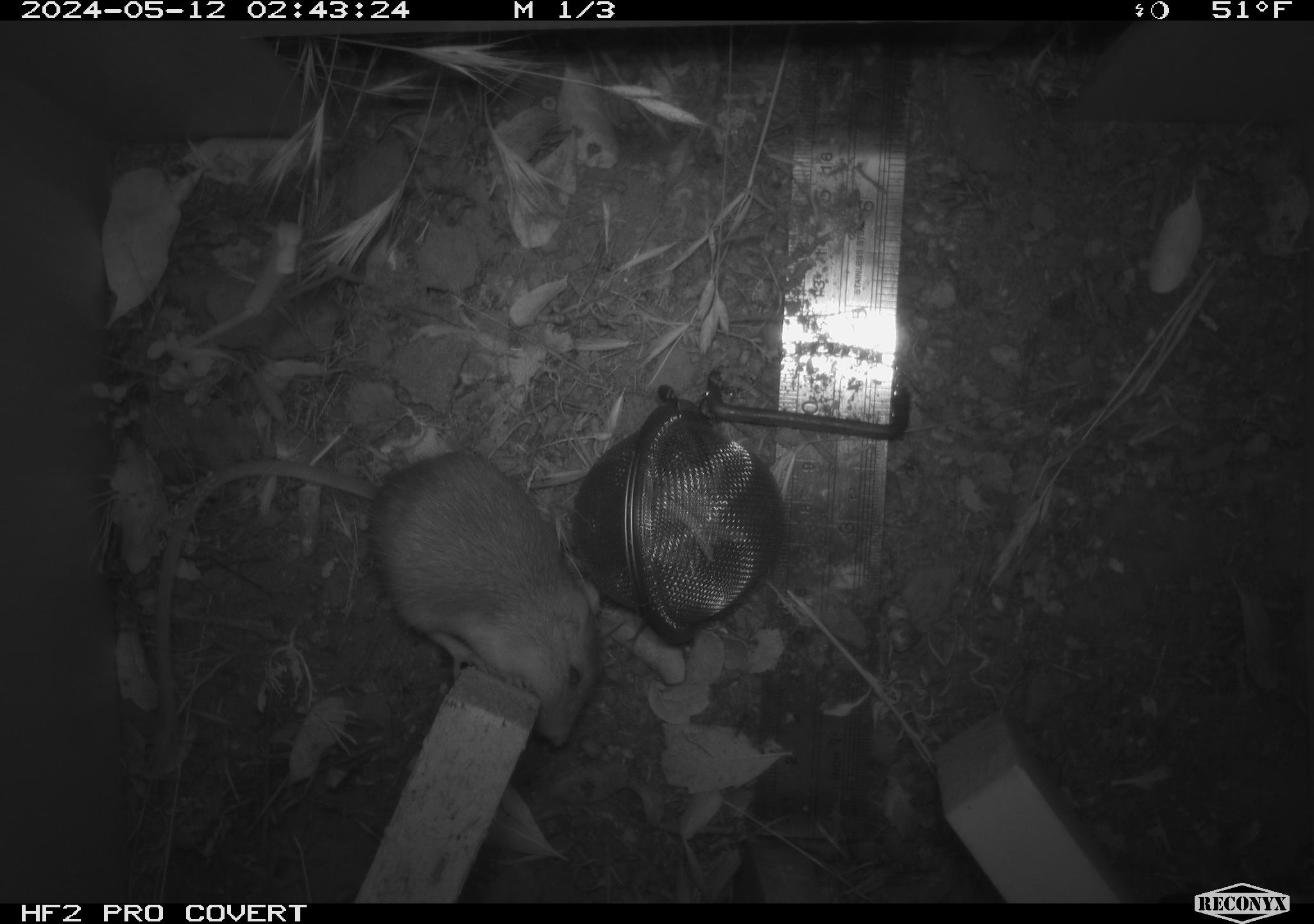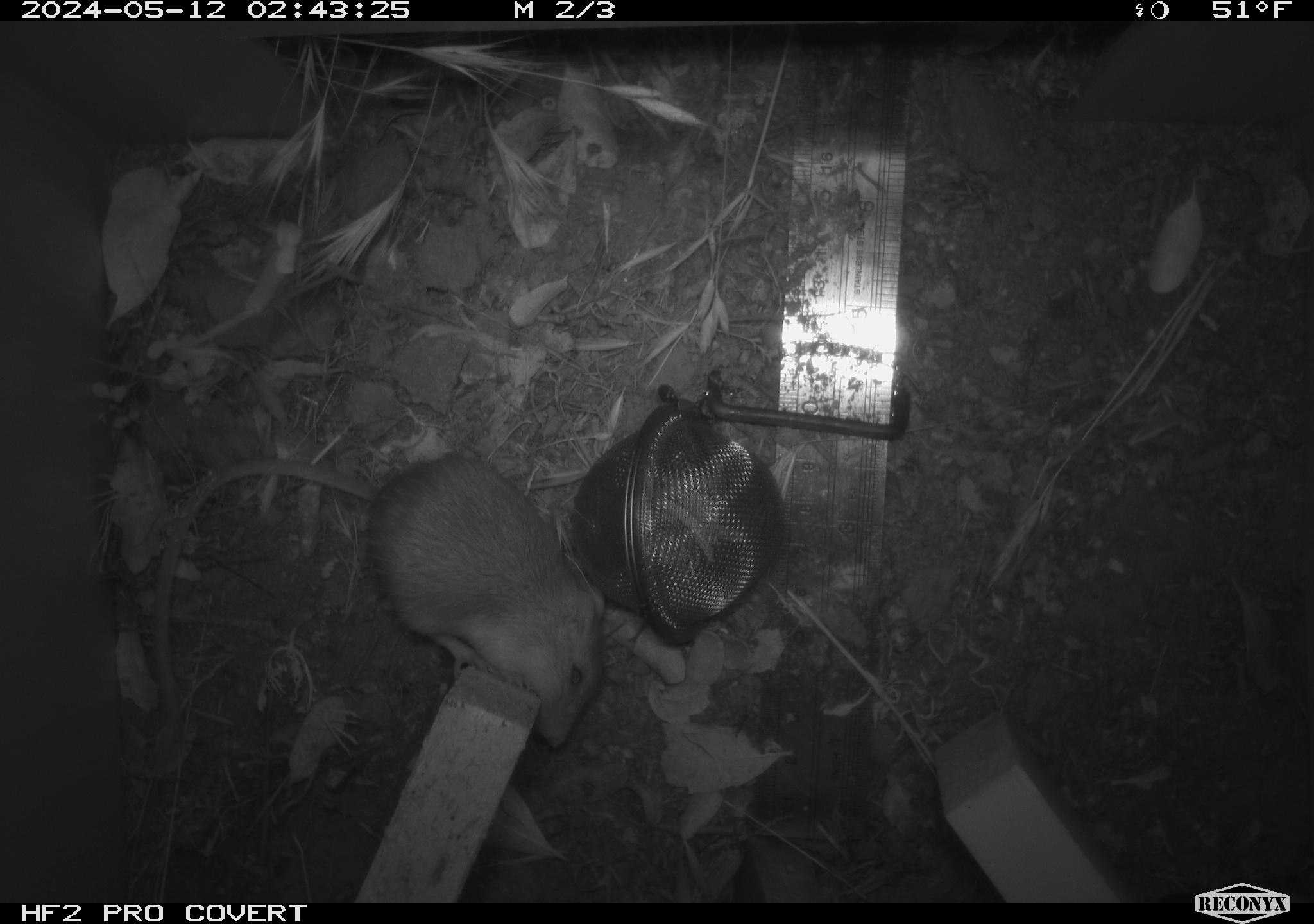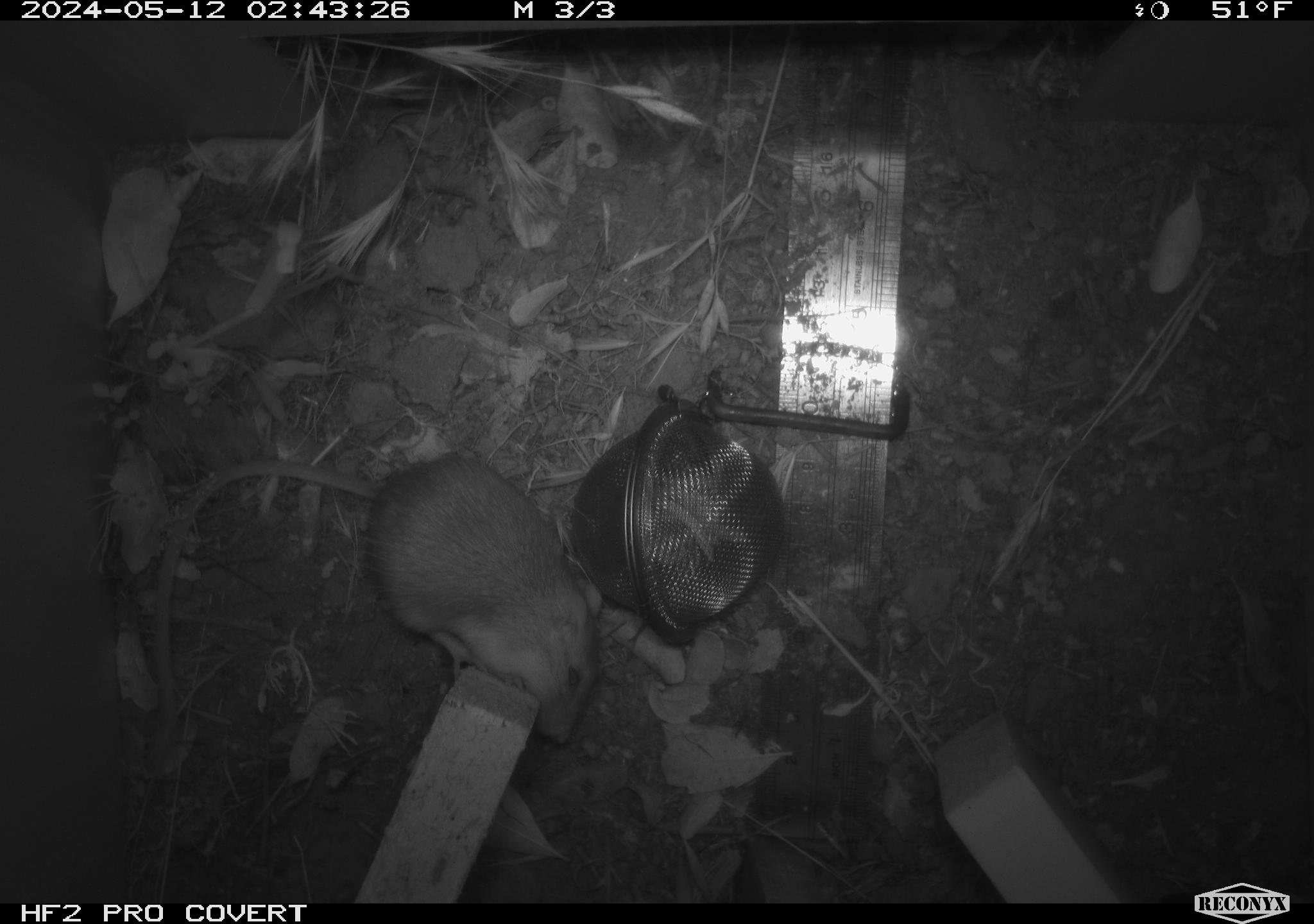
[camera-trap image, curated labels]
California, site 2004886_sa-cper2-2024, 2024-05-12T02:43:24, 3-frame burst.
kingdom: Animalia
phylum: Chordata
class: Mammalia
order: Rodentia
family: Heteromyidae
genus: Dipodomys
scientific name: Dipodomys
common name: kangaroo rats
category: dipodomys species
Dipodomys species (kangaroo rats) (Dipodomys).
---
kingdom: Animalia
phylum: Chordata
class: Mammalia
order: Rodentia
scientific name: Rodentia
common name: rodent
Rodent (Rodentia).